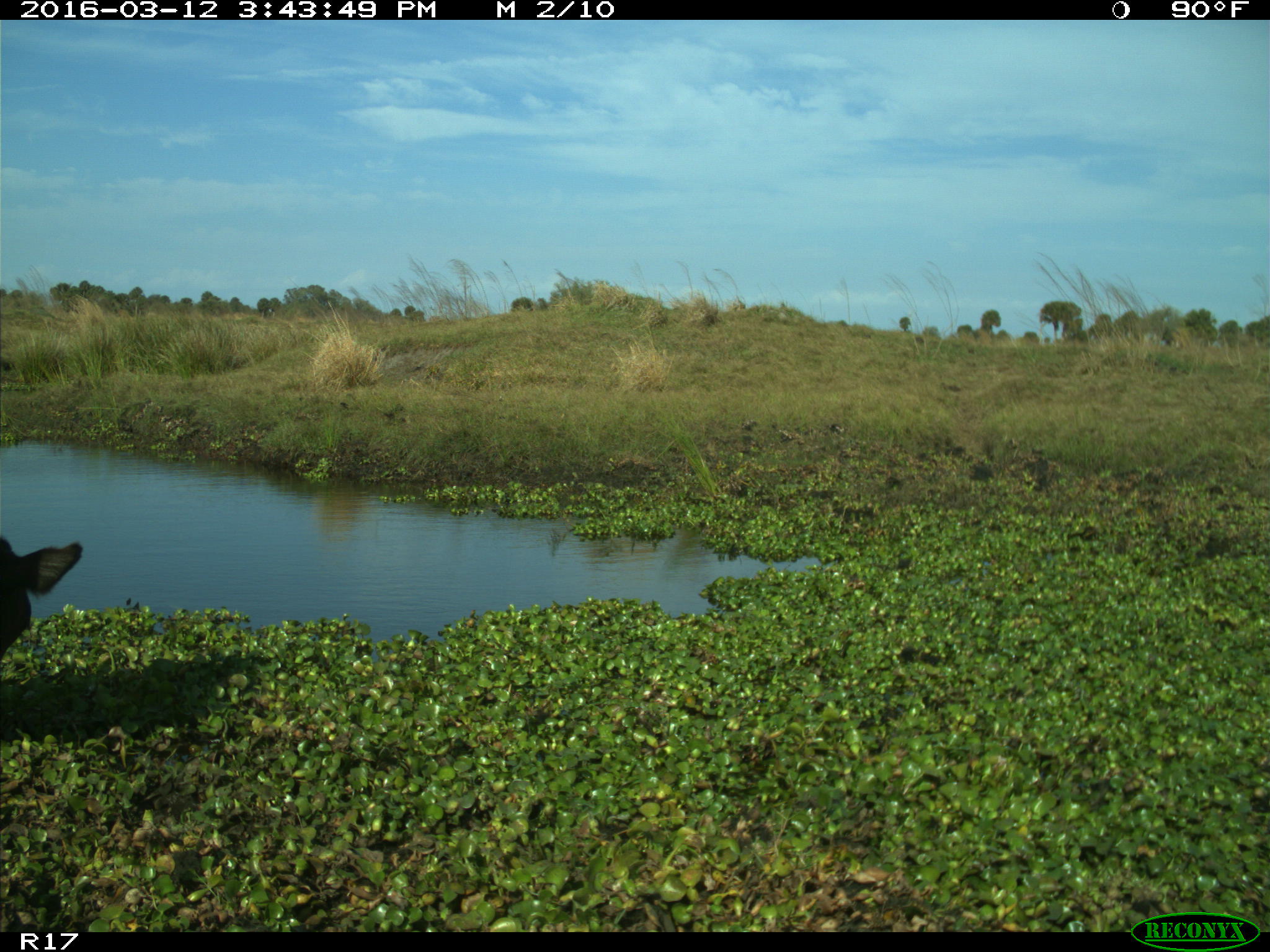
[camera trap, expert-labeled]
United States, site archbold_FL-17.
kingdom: Animalia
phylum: Chordata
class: Mammalia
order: Artiodactyla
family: Bovidae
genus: Bos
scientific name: Bos taurus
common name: domestic cow